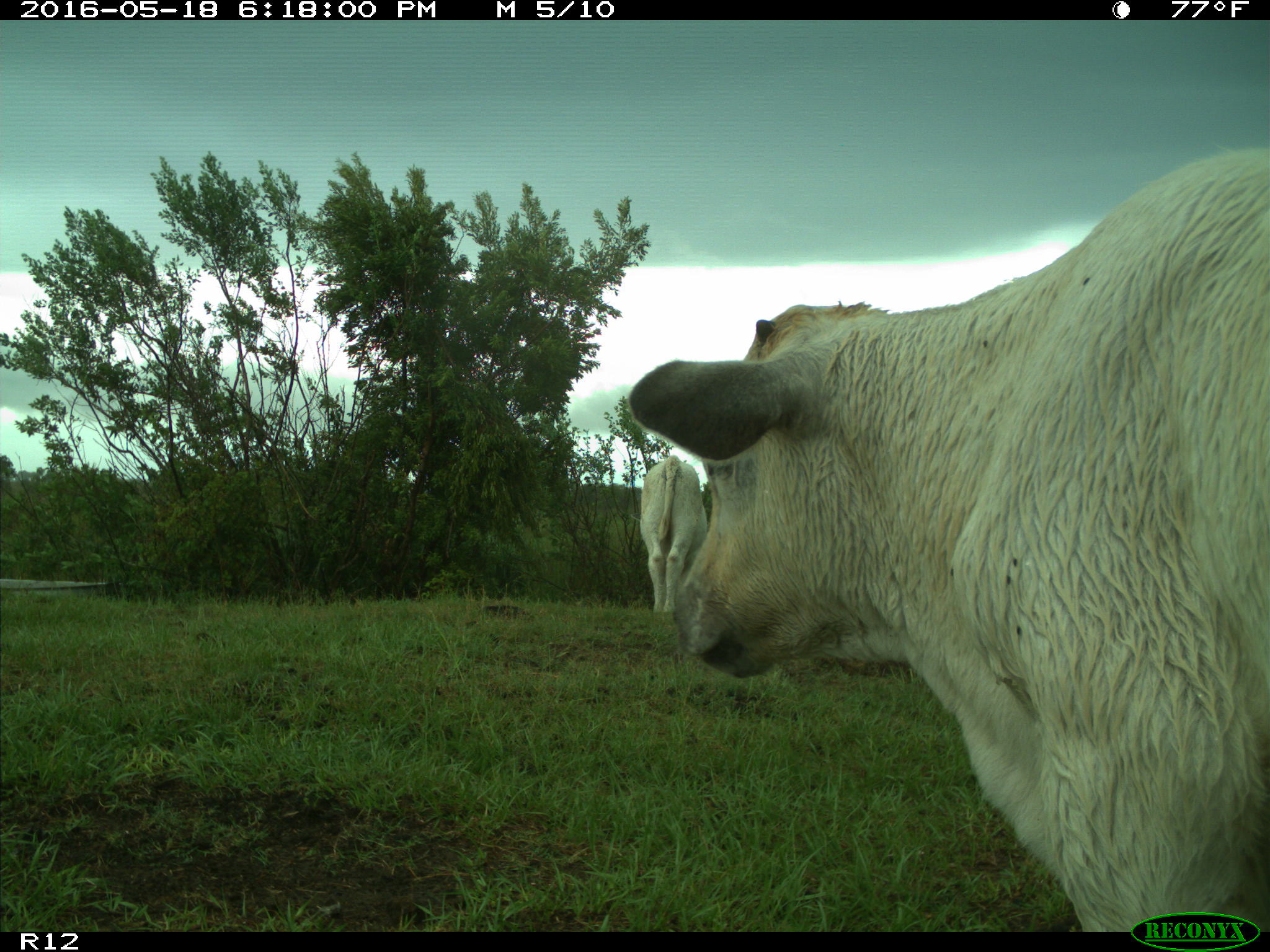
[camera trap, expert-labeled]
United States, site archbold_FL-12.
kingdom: Animalia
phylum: Chordata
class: Mammalia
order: Artiodactyla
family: Bovidae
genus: Bos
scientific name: Bos taurus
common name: domestic cow